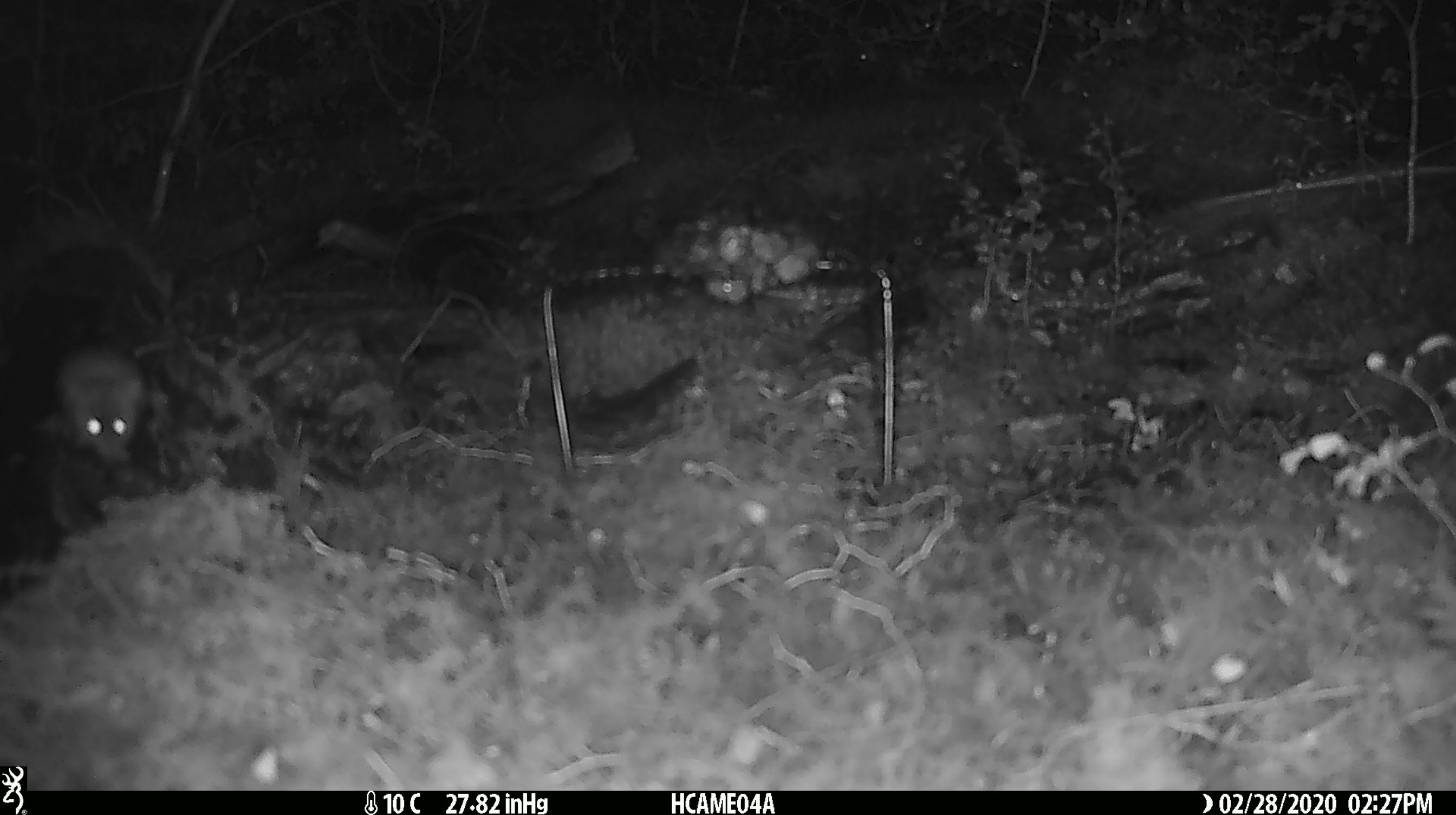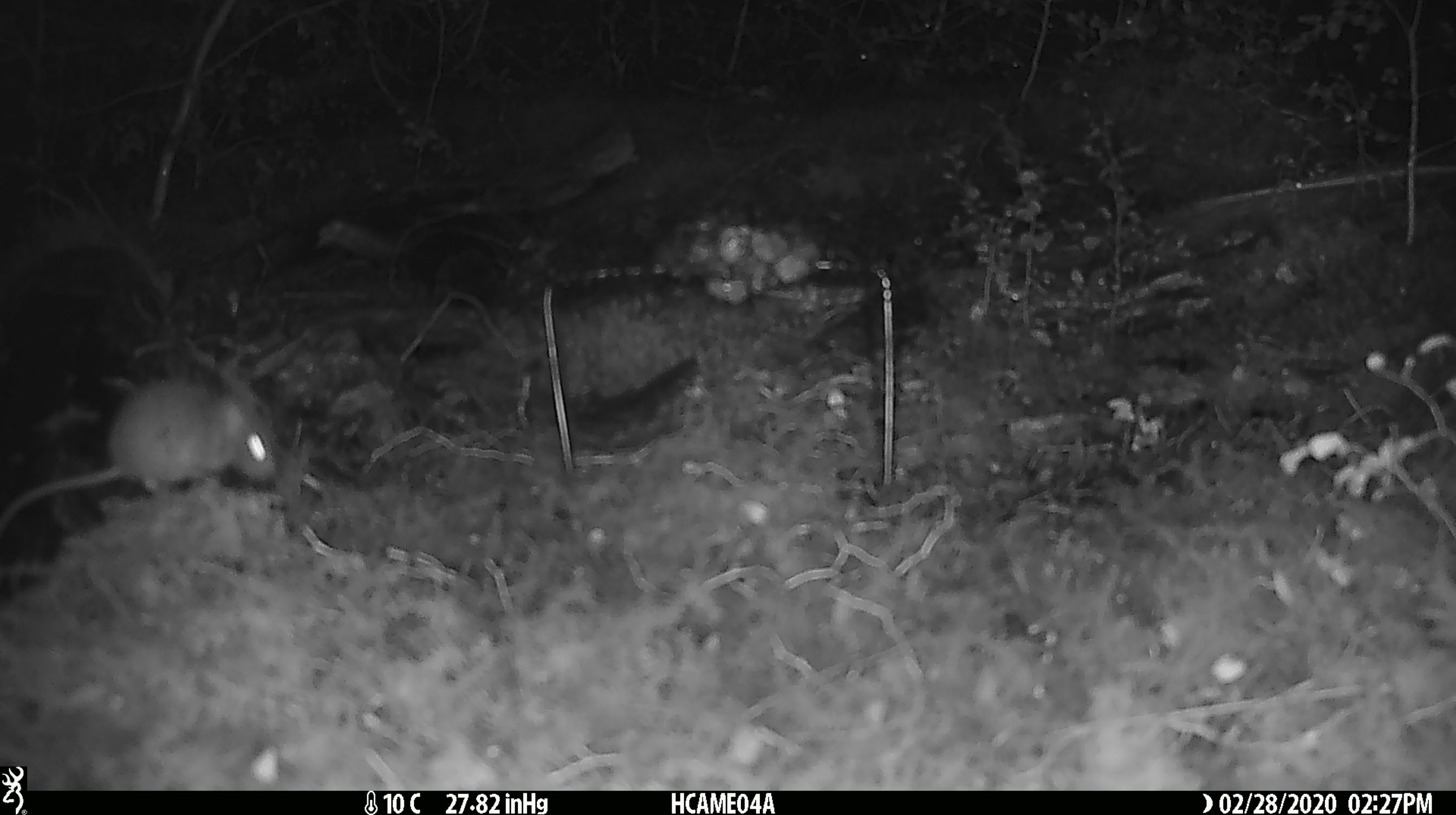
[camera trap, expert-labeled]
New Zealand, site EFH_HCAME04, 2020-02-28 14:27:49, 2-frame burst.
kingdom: Animalia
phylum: Chordata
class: Mammalia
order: Rodentia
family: Muridae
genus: Mus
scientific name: Mus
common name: mouse